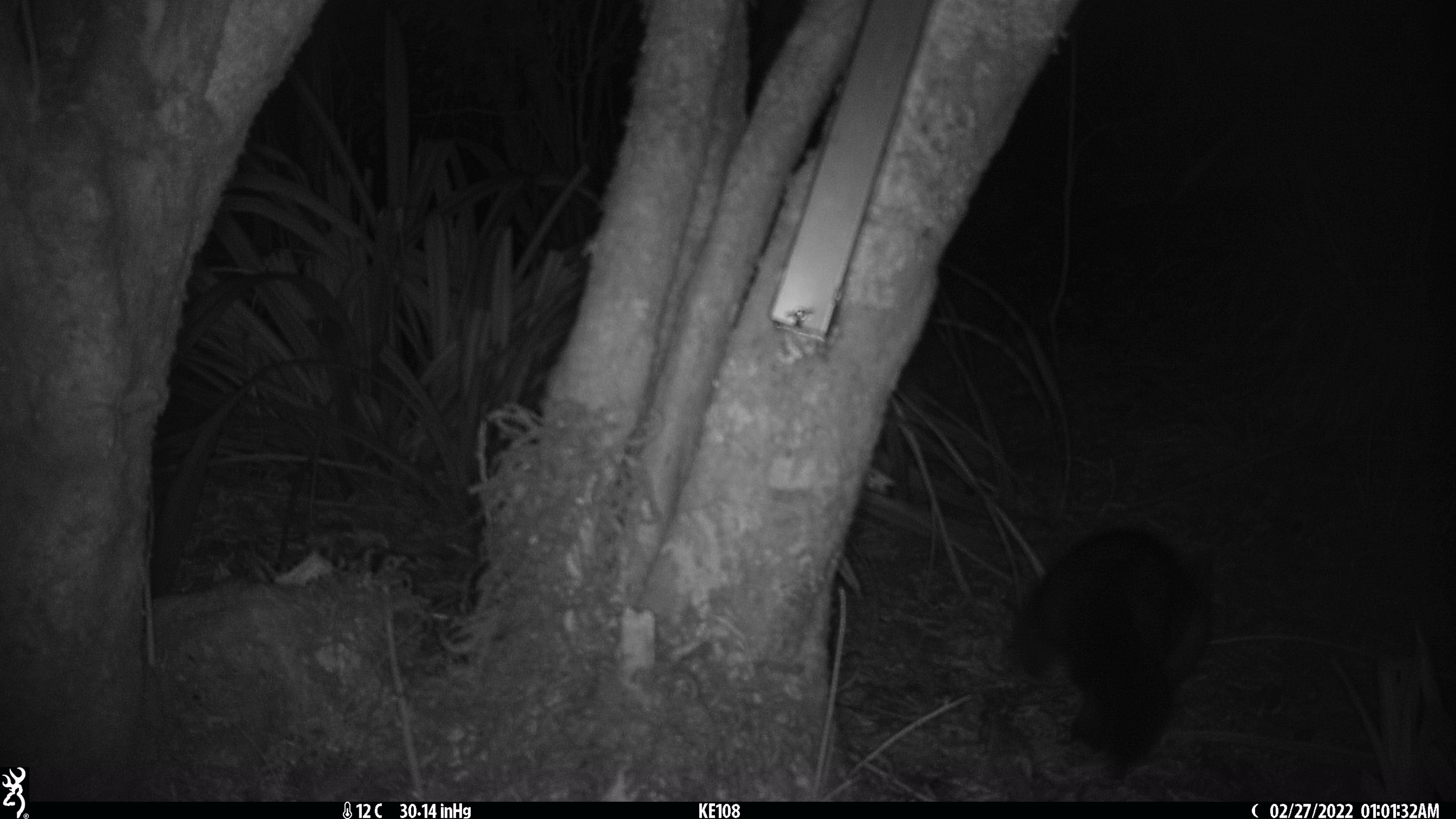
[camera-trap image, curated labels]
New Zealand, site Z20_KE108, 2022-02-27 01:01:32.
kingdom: Animalia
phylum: Chordata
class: Mammalia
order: Diprotodontia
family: Phalangeridae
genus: Trichosurus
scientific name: Trichosurus vulpecula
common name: common brushtail possum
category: possum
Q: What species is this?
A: Possum (common brushtail possum) (Trichosurus vulpecula).